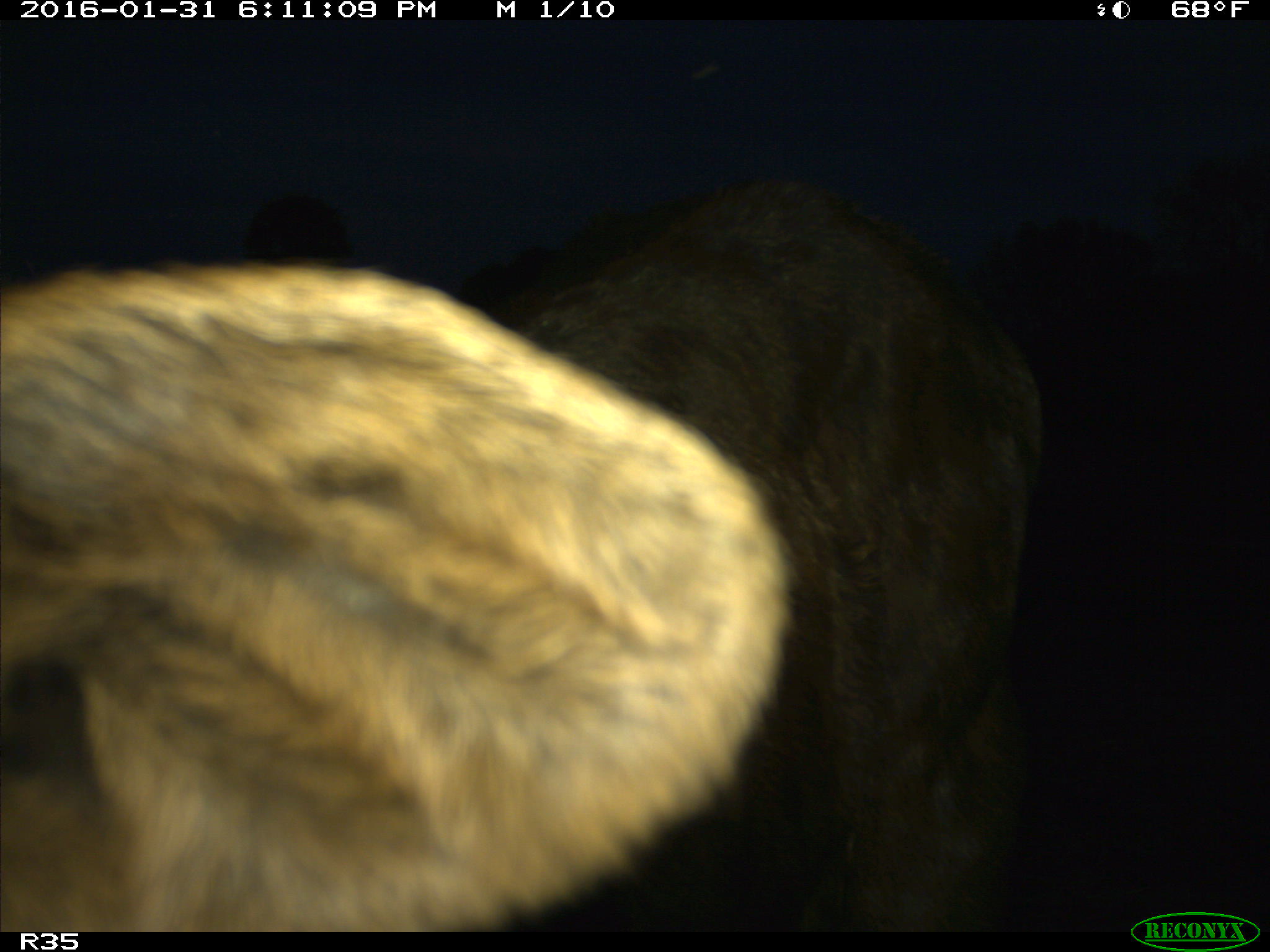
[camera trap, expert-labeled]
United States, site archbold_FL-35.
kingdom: Animalia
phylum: Chordata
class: Mammalia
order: Artiodactyla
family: Bovidae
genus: Bos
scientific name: Bos taurus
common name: domestic cow